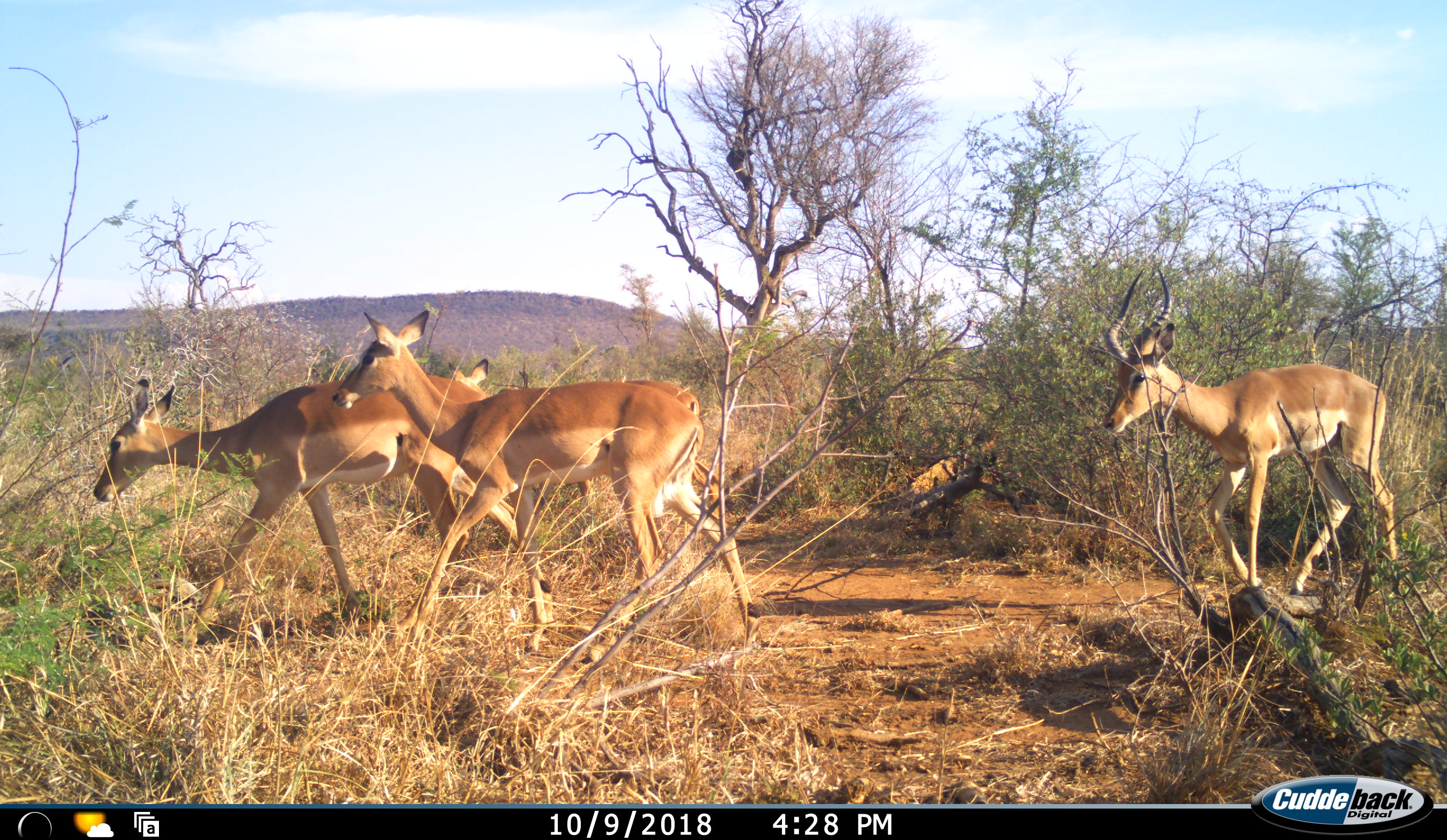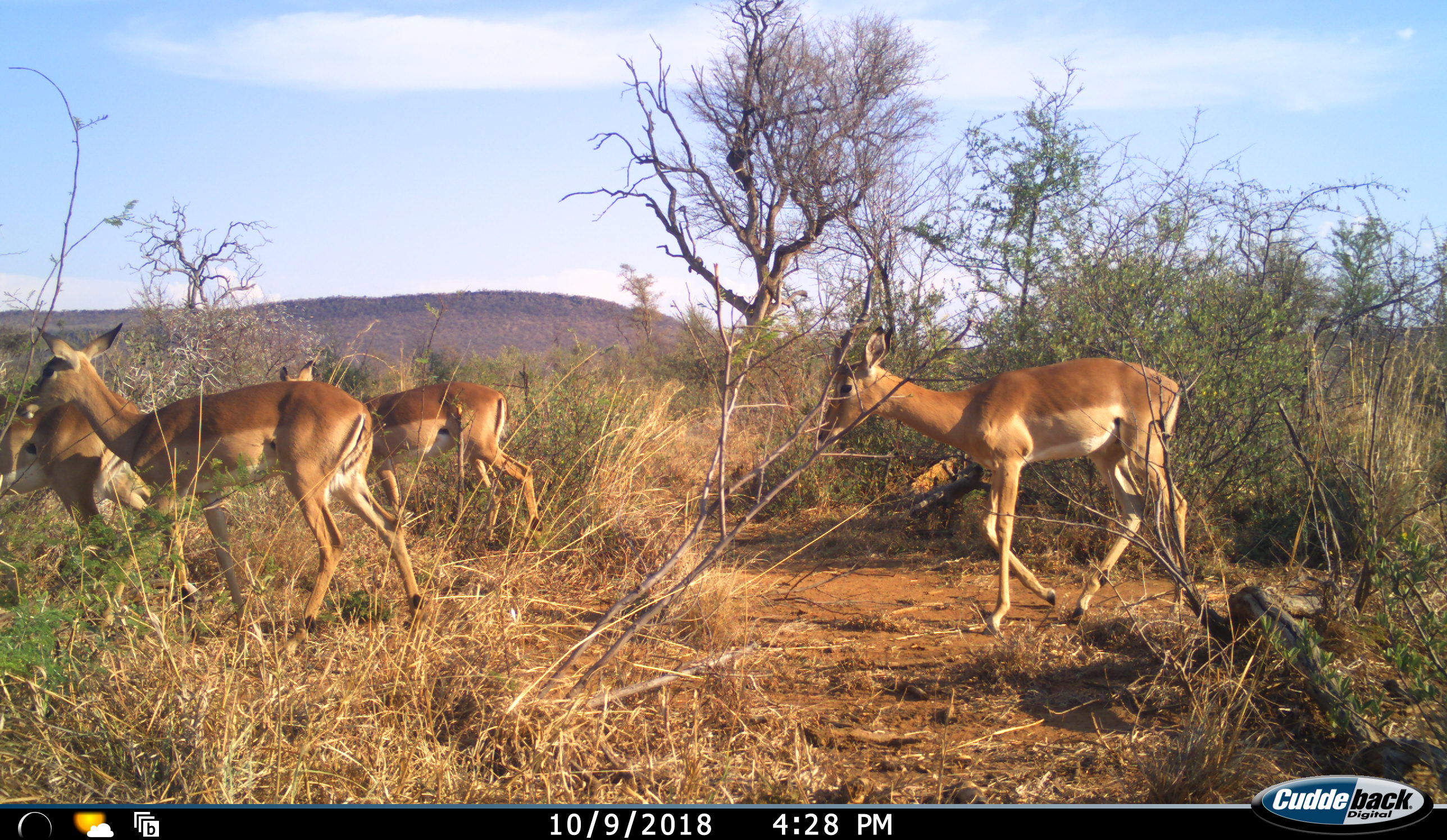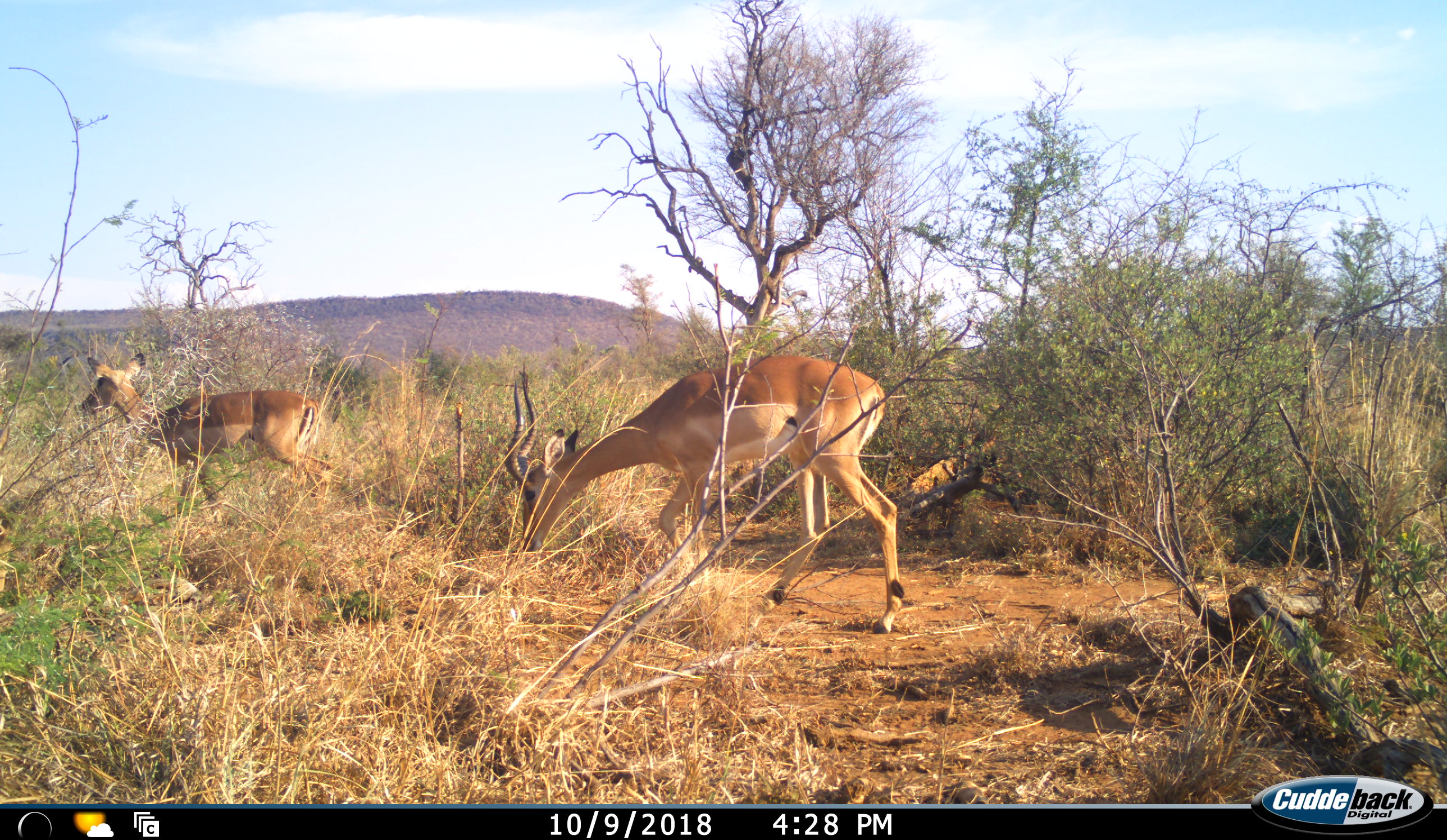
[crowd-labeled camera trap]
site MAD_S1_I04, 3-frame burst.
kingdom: Animalia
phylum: Chordata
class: Mammalia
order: Artiodactyla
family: Bovidae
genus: Aepyceros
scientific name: Aepyceros melampus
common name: impala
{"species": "impala (Aepyceros melampus)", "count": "4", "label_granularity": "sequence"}